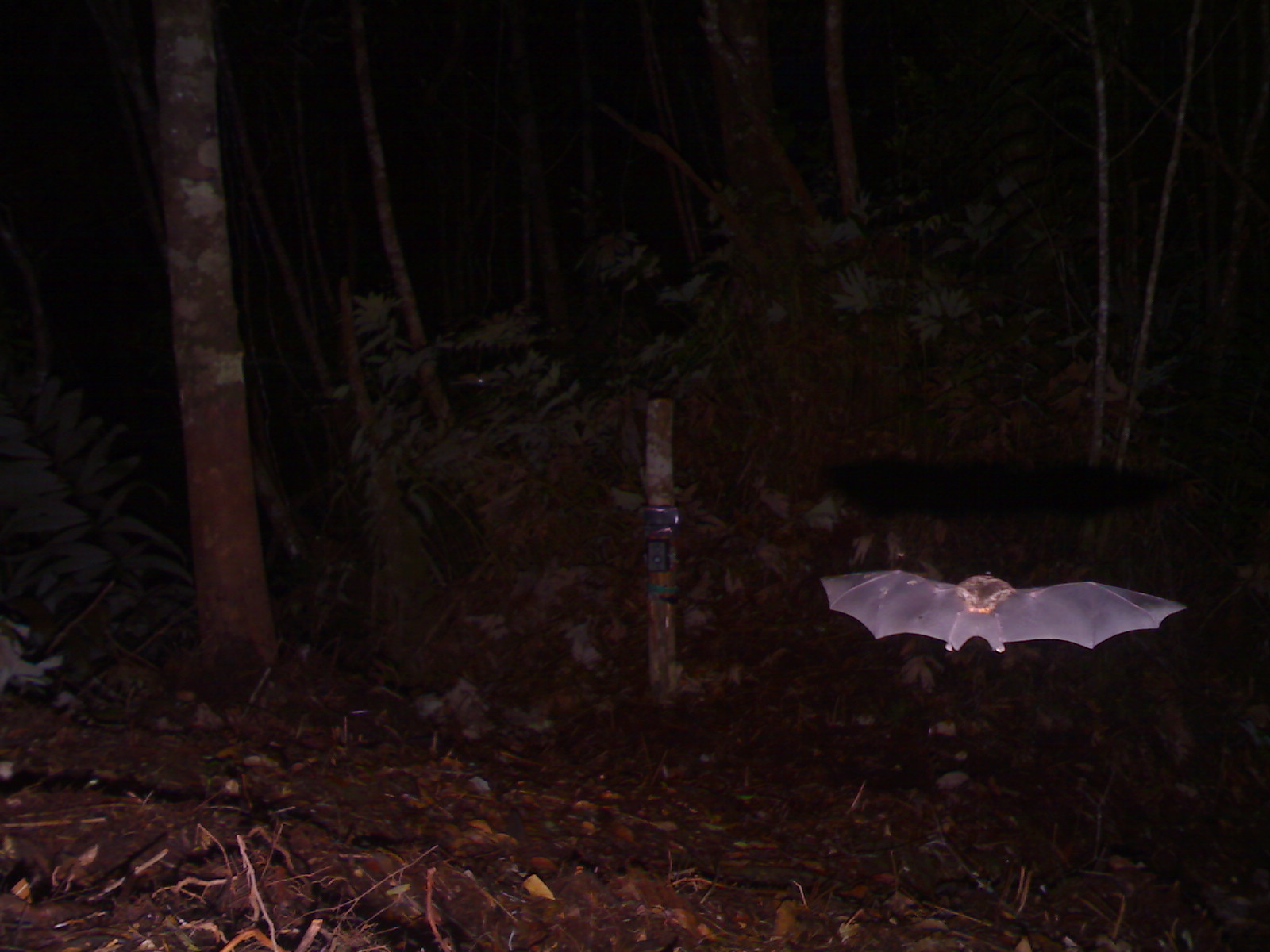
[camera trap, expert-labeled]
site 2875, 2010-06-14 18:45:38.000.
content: unidentified animal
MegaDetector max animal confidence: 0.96